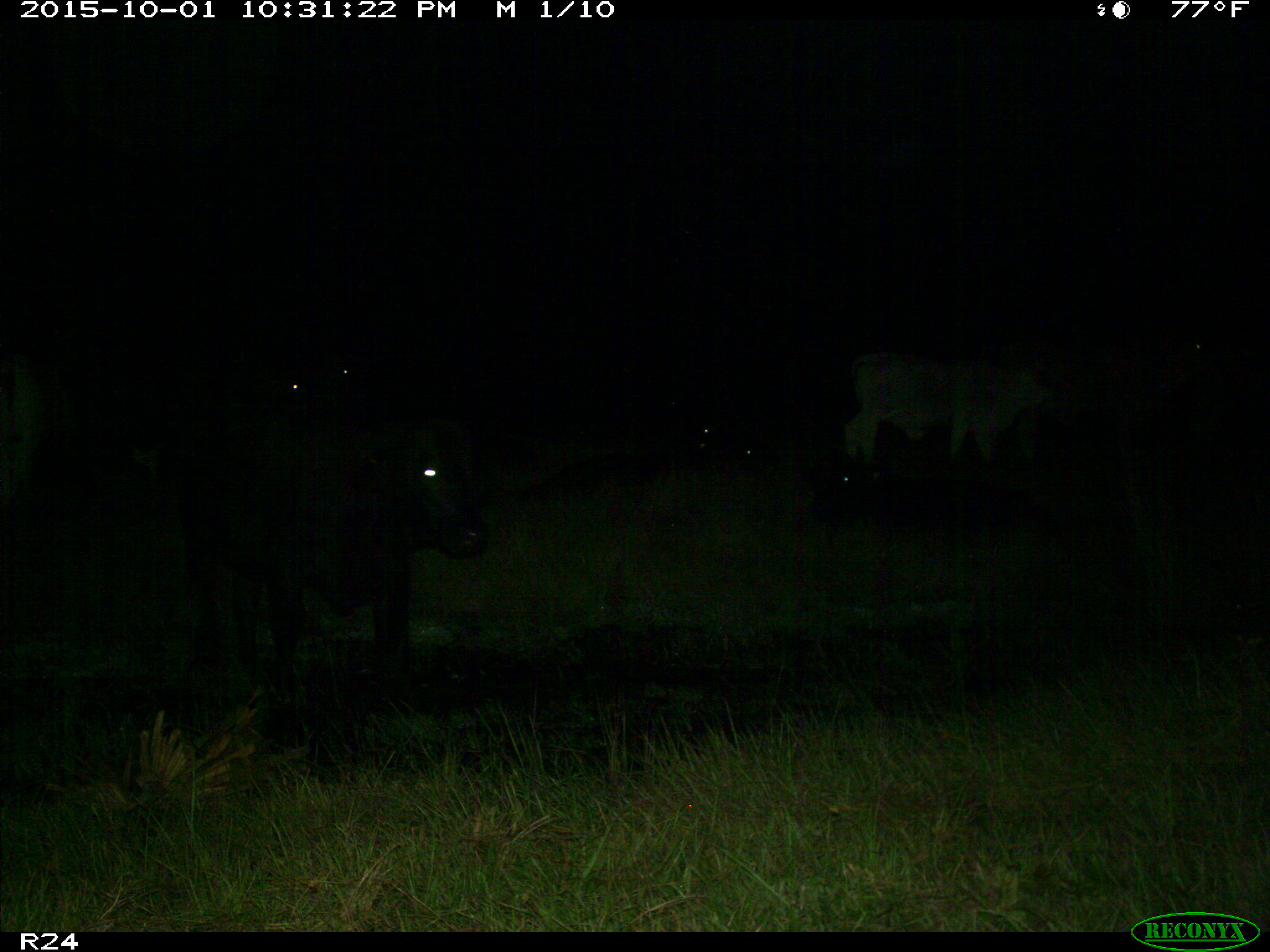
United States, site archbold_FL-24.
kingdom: Animalia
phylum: Chordata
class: Mammalia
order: Artiodactyla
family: Bovidae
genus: Bos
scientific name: Bos taurus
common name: domestic cow